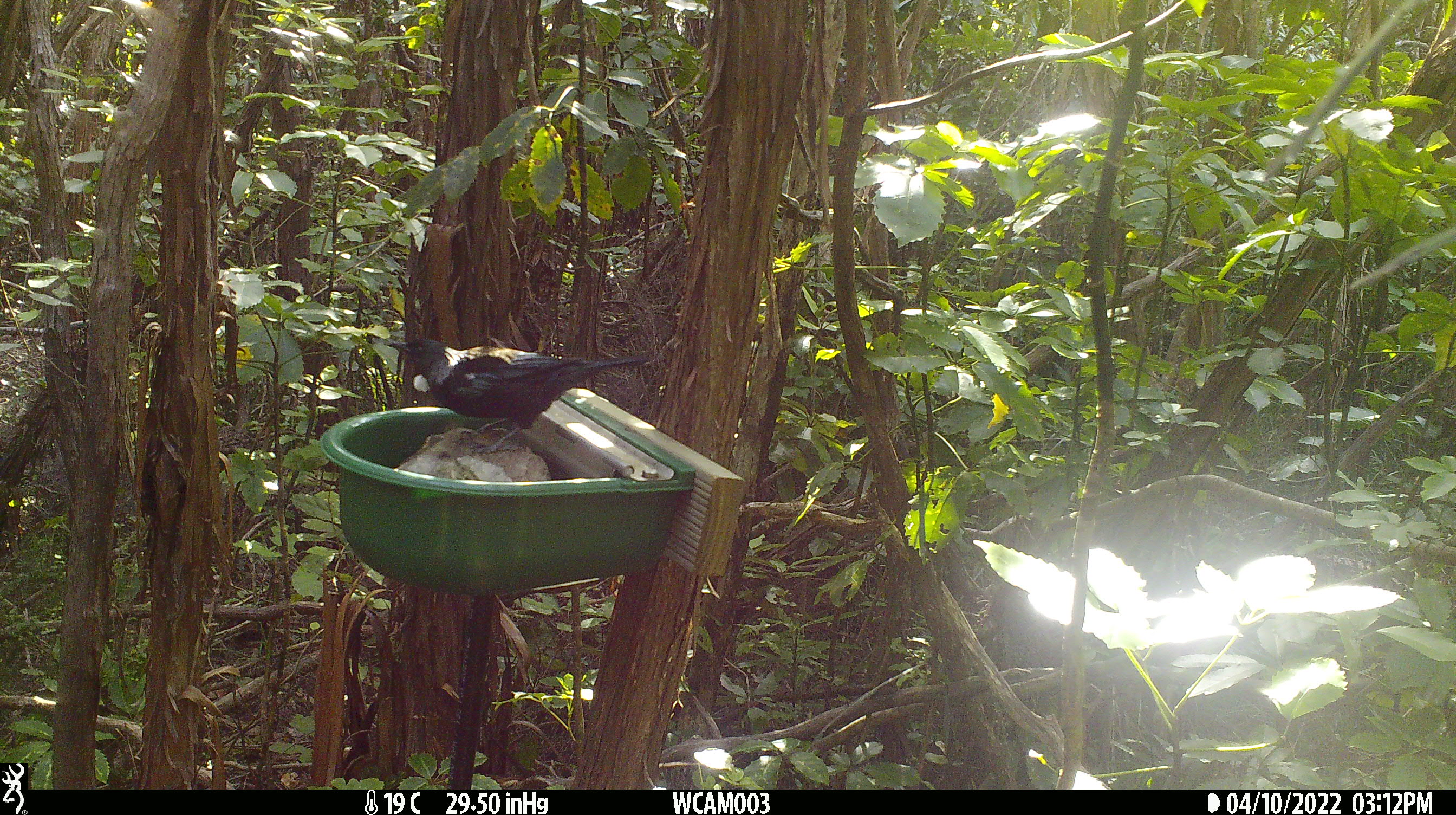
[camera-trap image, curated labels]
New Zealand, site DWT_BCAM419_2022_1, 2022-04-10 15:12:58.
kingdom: Animalia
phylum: Chordata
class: Aves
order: Passeriformes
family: Meliphagidae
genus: Prosthemadera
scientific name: Prosthemadera novaeseelandiae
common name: tui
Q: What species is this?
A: Tui (Prosthemadera novaeseelandiae).